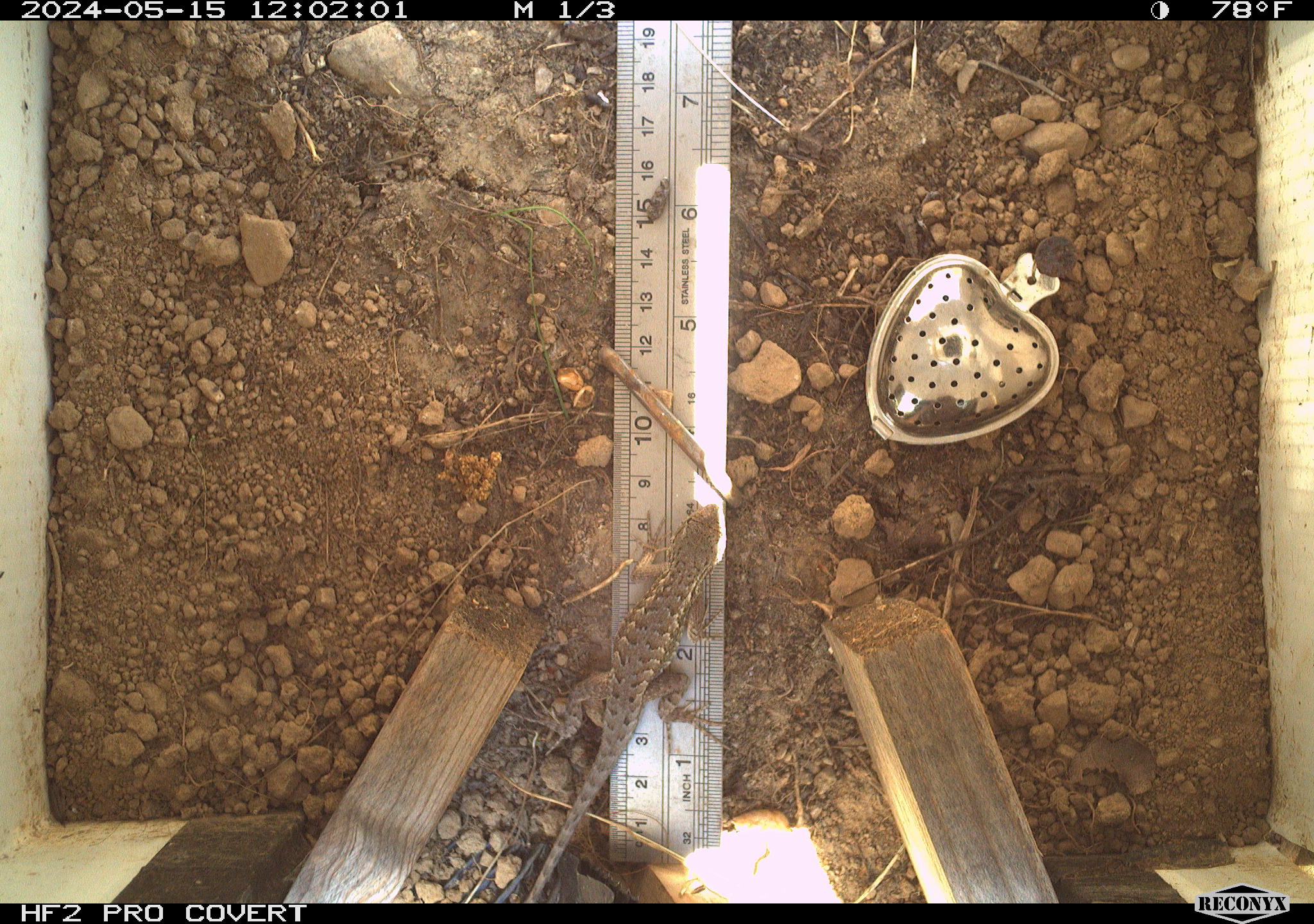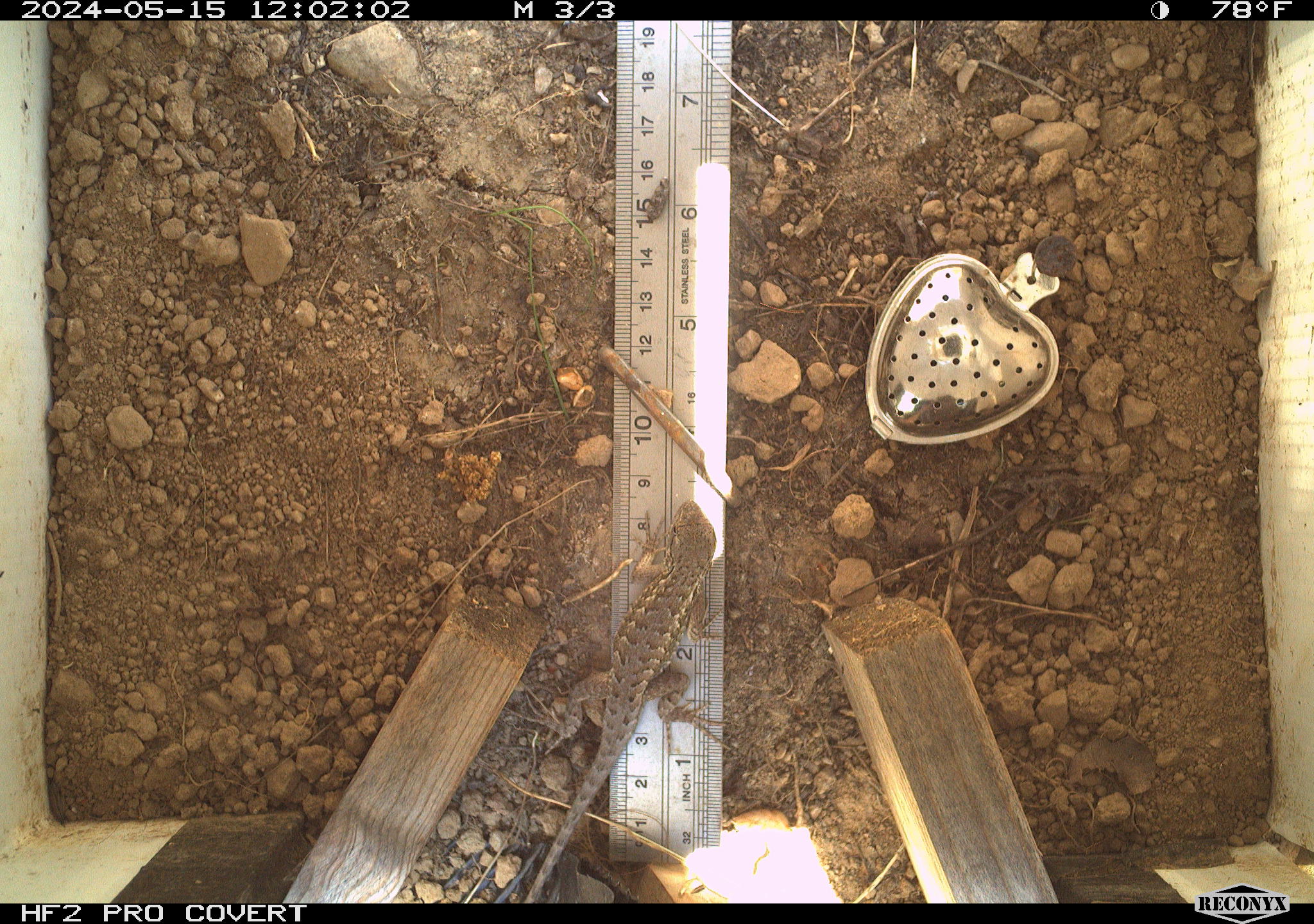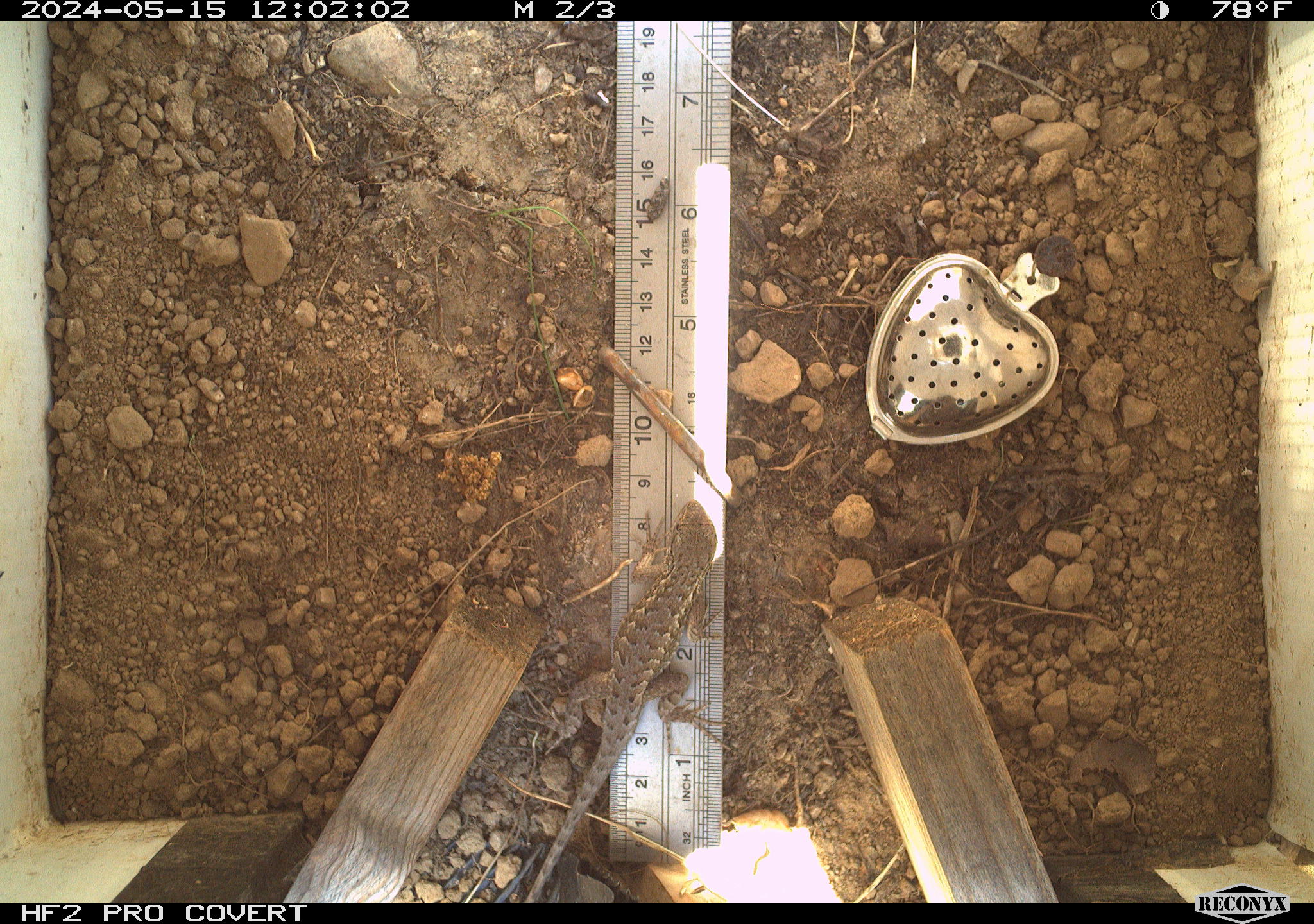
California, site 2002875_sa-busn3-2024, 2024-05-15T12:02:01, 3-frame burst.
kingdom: Animalia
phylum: Chordata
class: Reptilia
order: Squamata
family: Phrynosomatidae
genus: Sceloporus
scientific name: Sceloporus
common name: spiny lizards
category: sceloporus species